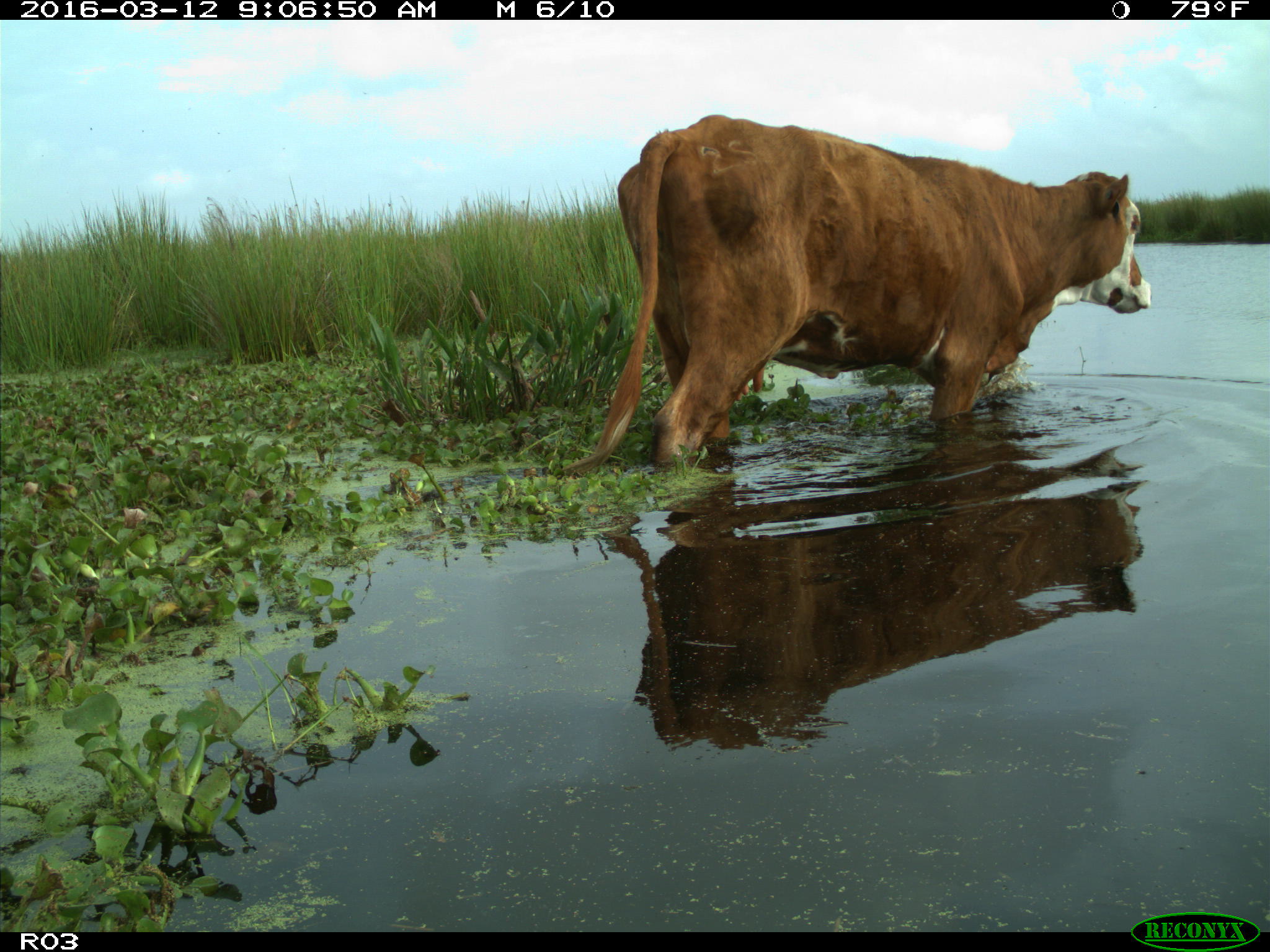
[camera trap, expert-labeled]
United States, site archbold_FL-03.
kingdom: Animalia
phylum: Chordata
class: Mammalia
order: Artiodactyla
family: Bovidae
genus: Bos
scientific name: Bos taurus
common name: domestic cow